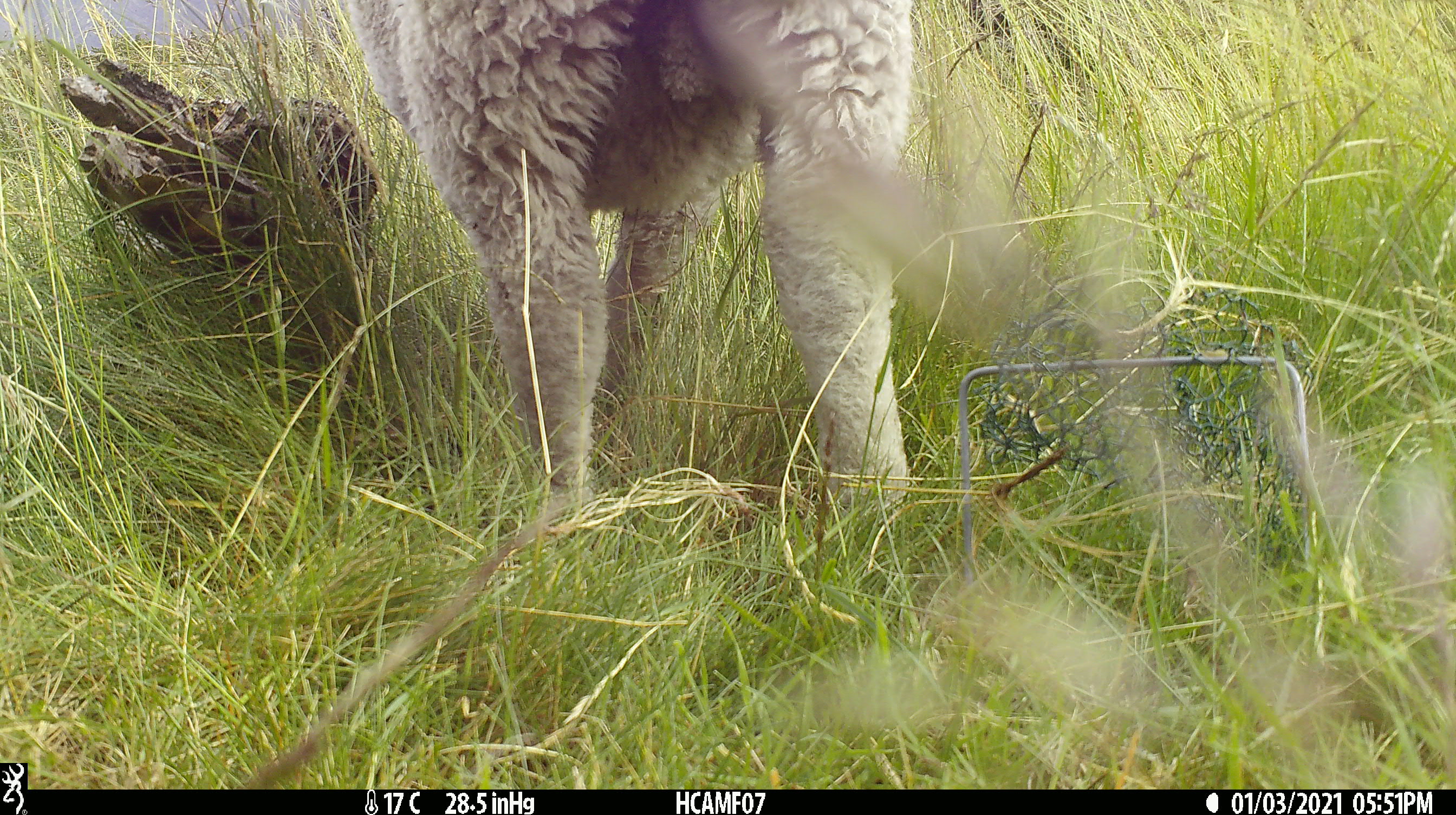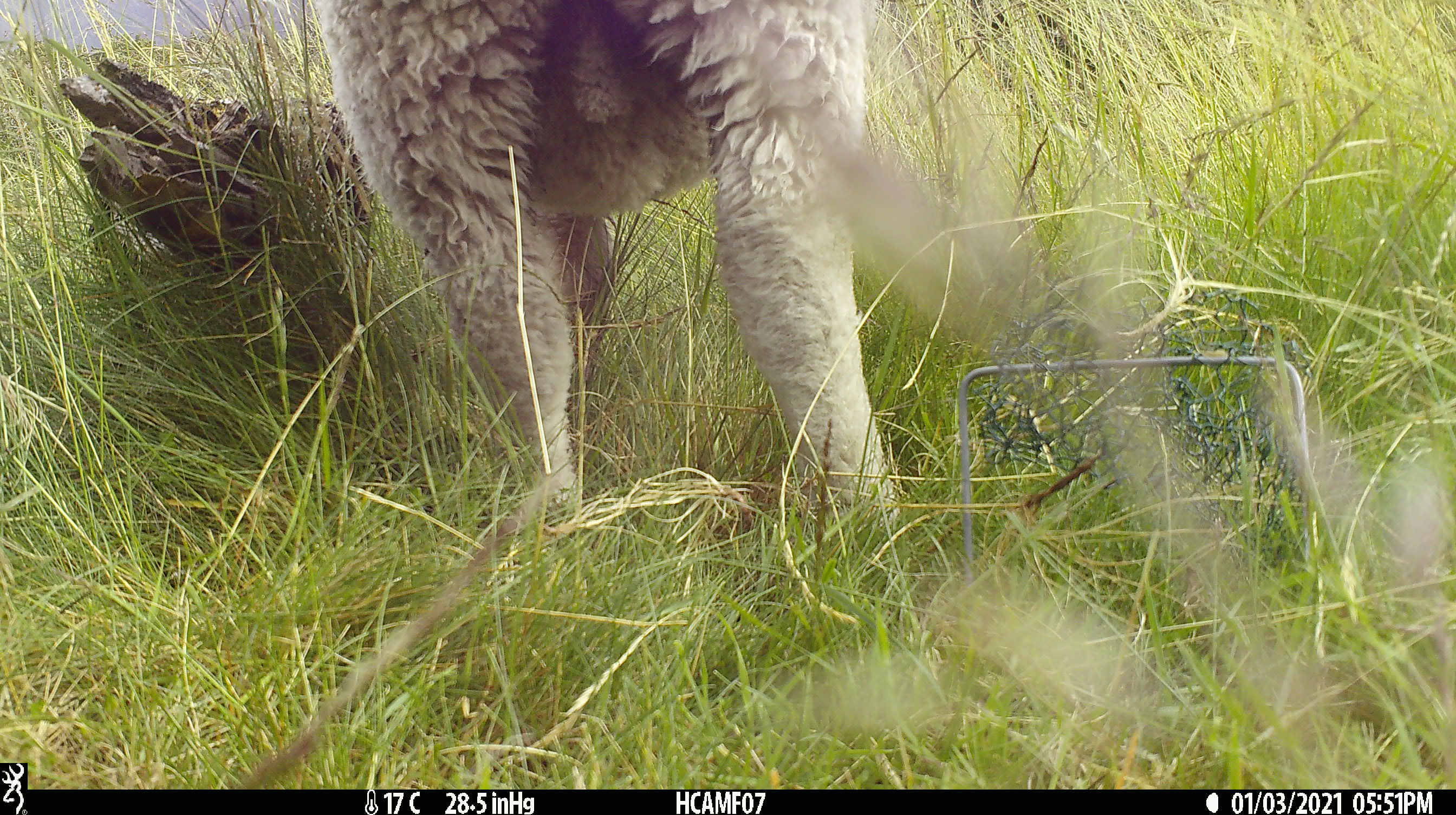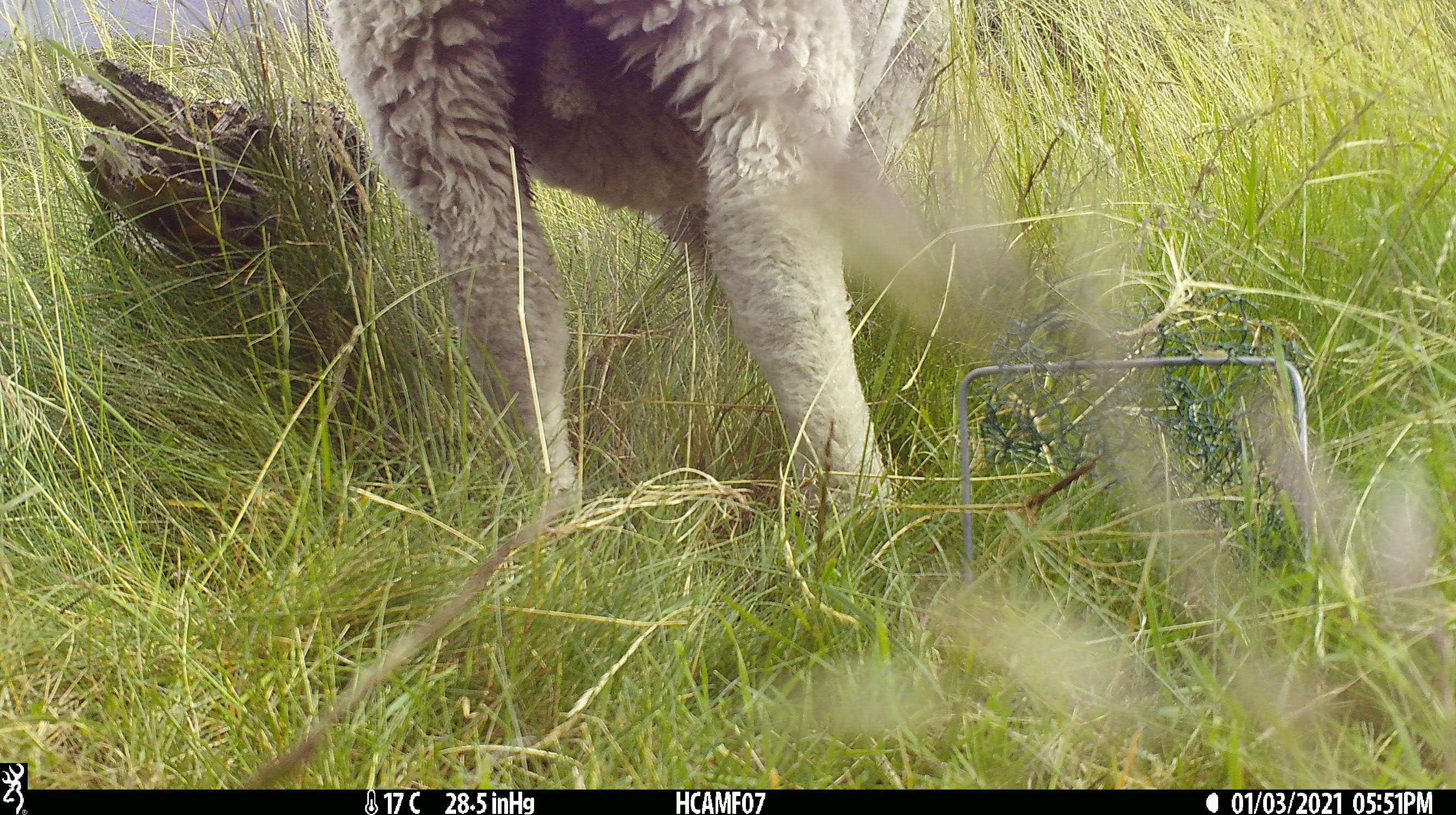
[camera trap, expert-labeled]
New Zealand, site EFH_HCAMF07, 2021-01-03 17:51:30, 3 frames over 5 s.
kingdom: Animalia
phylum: Chordata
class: Mammalia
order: Artiodactyla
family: Bovidae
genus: Ovis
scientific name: Ovis aries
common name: domestic sheep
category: sheep